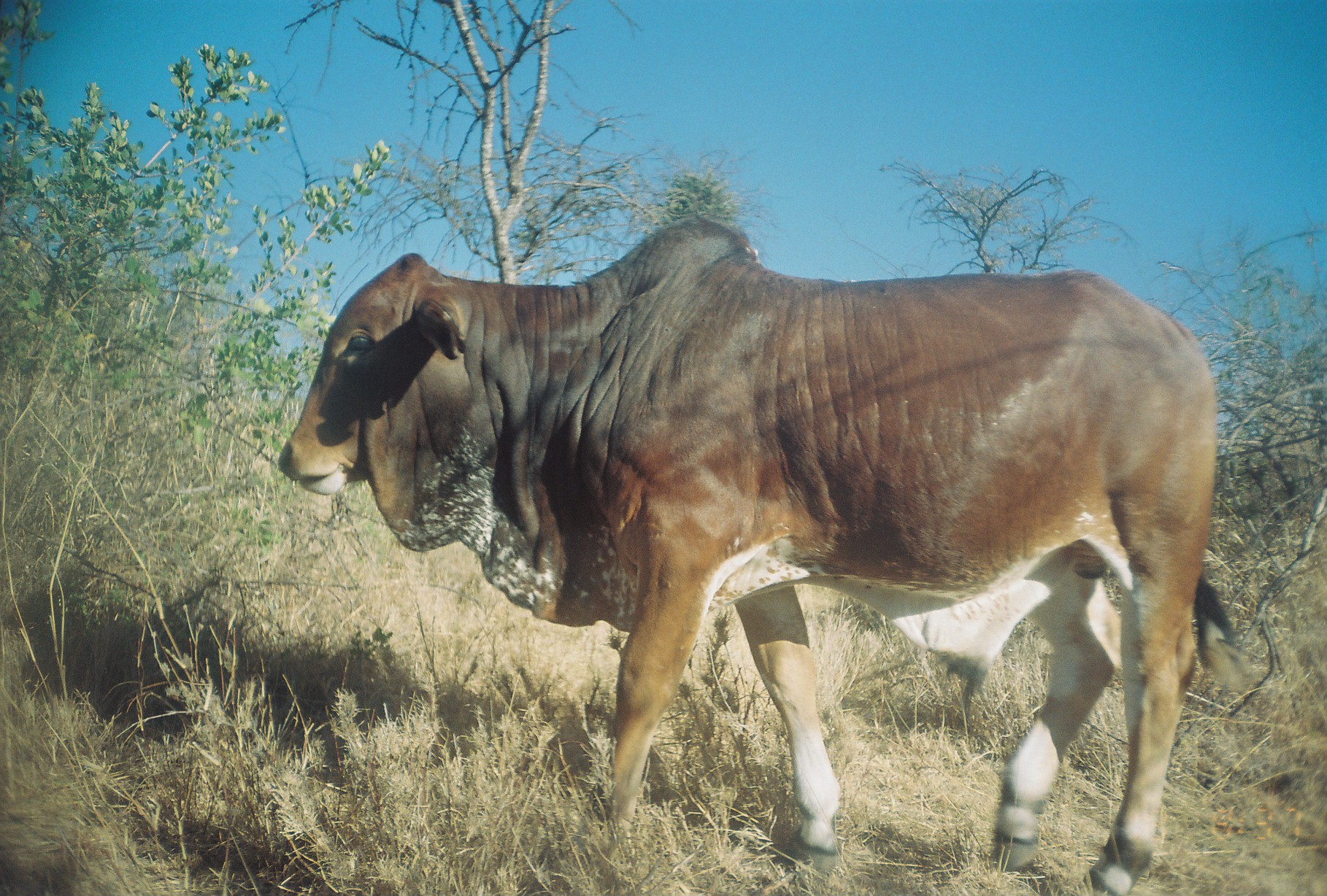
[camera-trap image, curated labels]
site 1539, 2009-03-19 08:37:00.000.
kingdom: Animalia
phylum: Chordata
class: Mammalia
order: Artiodactyla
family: Bovidae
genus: Bos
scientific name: Bos taurus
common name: domestic cattle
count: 1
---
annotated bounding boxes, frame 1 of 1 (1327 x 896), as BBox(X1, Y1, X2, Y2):
bos taurus: BBox(277, 214, 1255, 895)